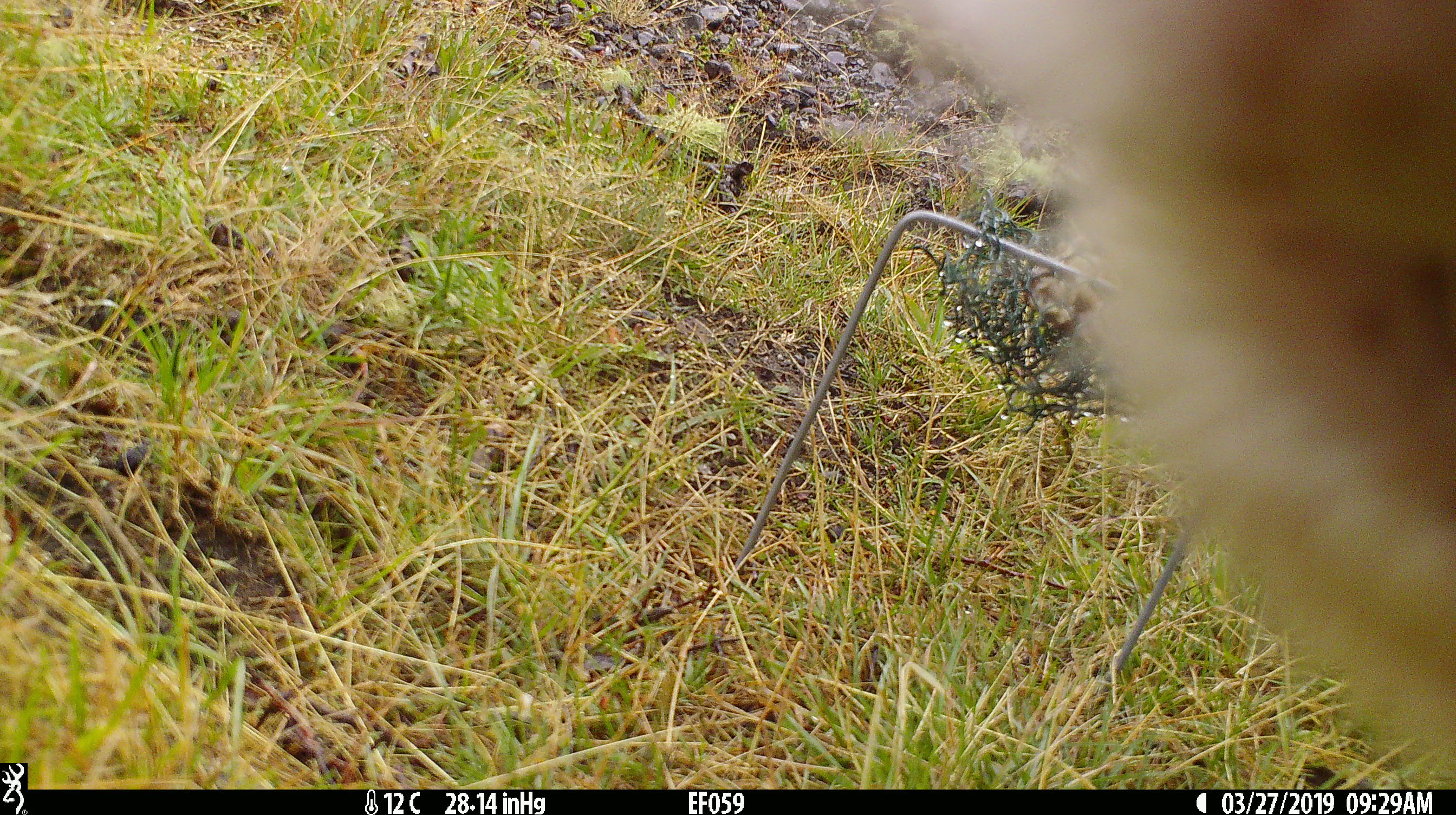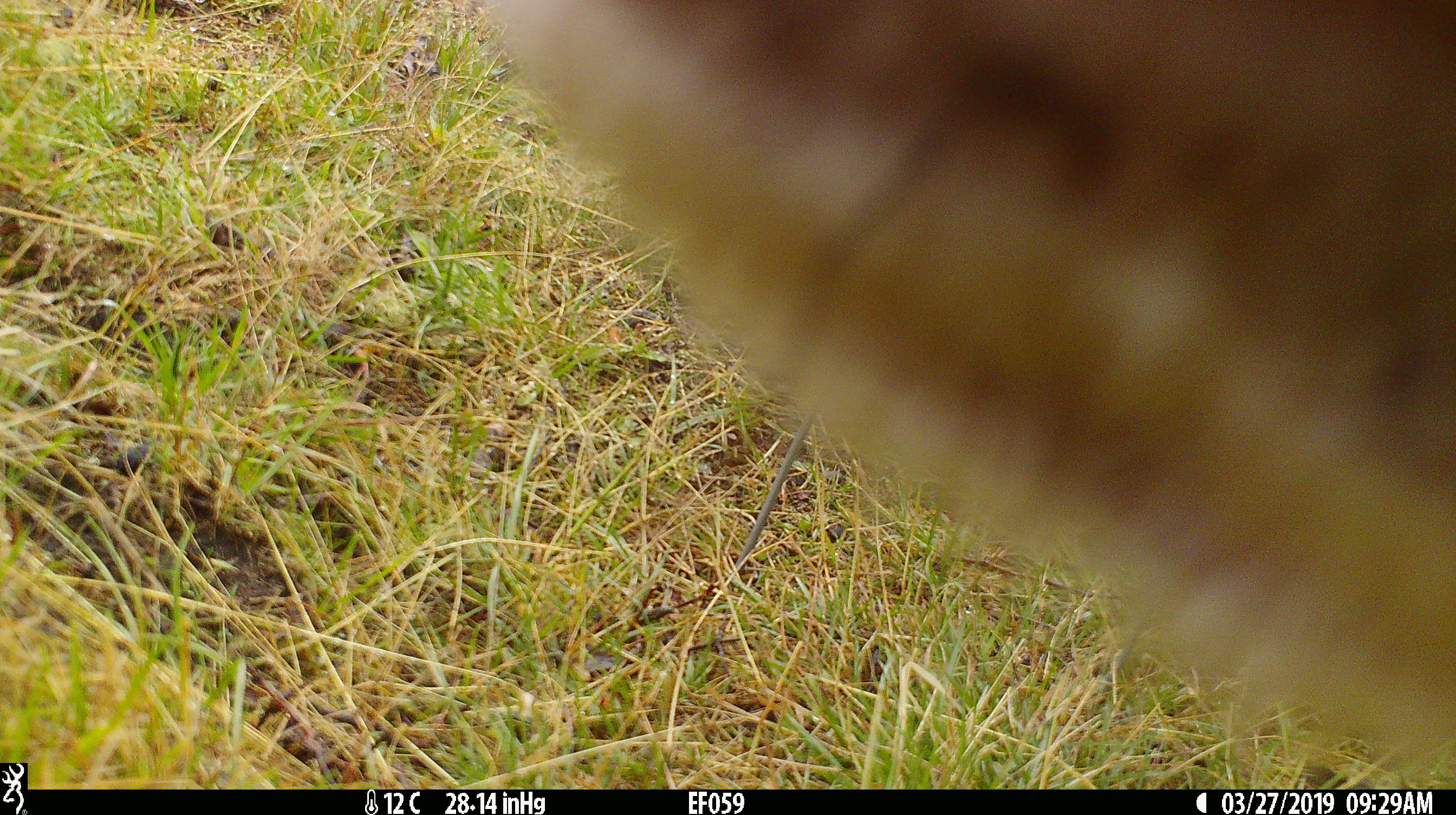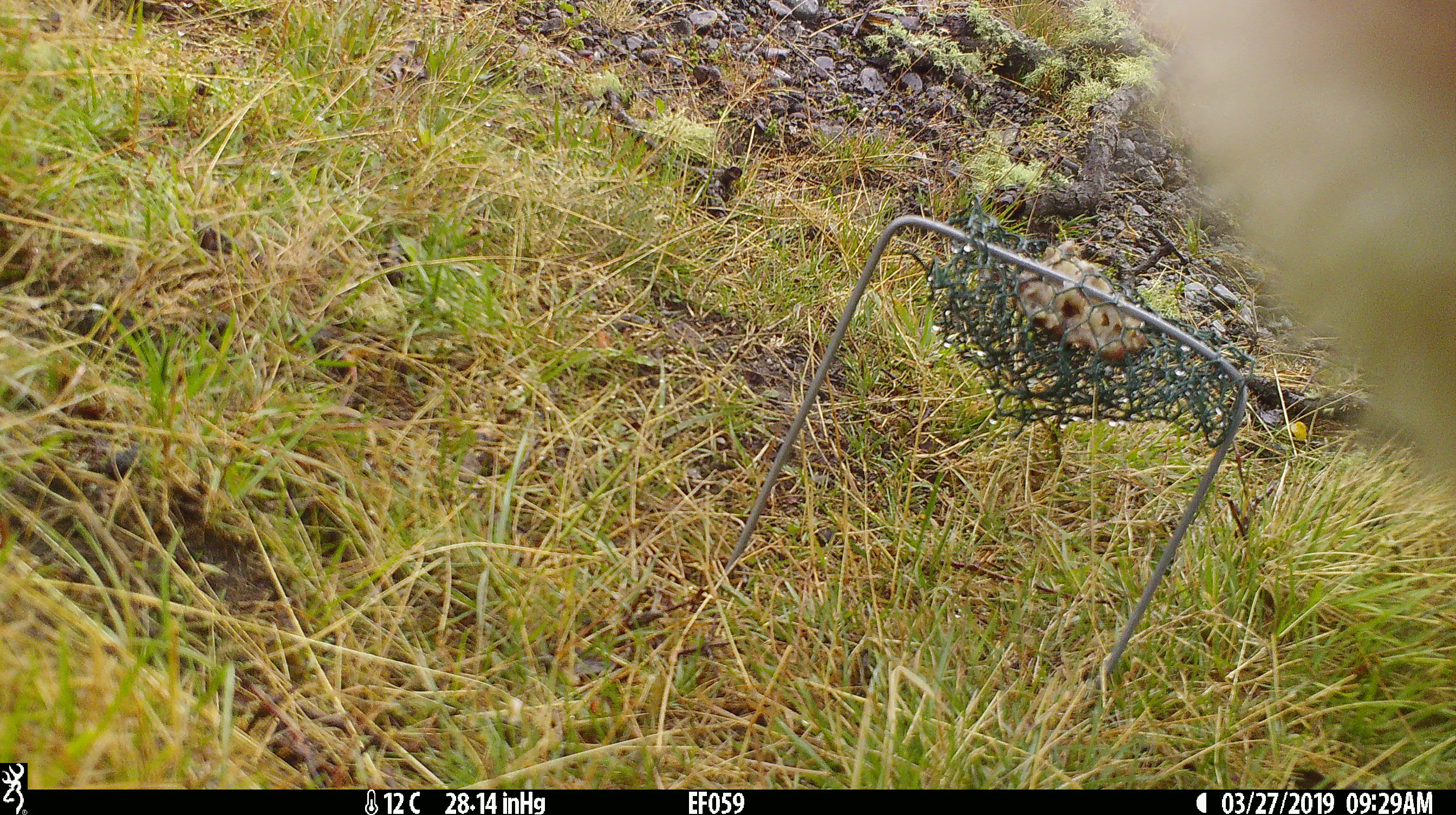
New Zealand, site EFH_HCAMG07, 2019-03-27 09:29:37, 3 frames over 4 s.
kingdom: Animalia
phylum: Chordata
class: Mammalia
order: Artiodactyla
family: Bovidae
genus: Bos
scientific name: Bos taurus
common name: domestic cow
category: cow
Cow (domestic cow) (Bos taurus).